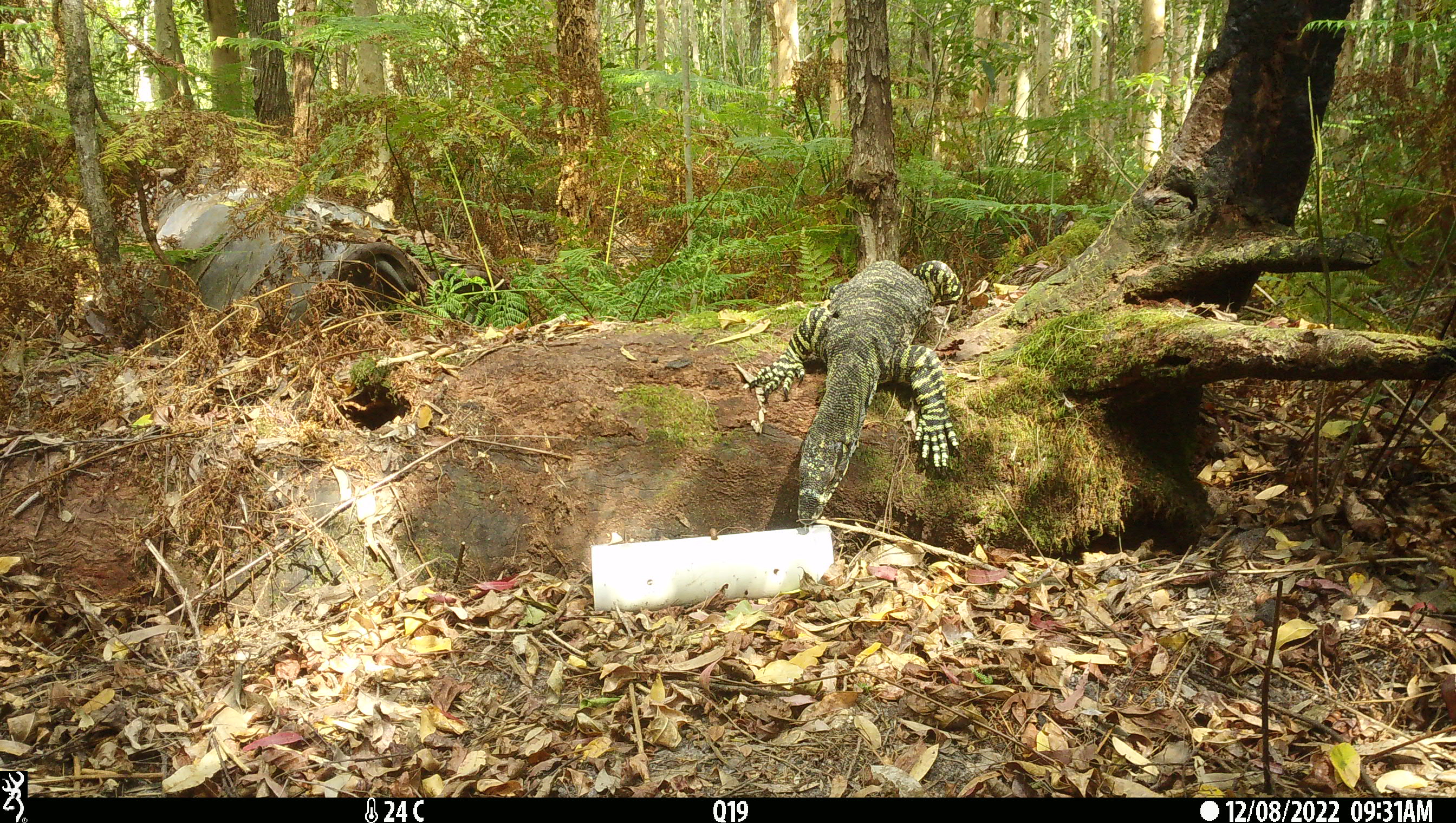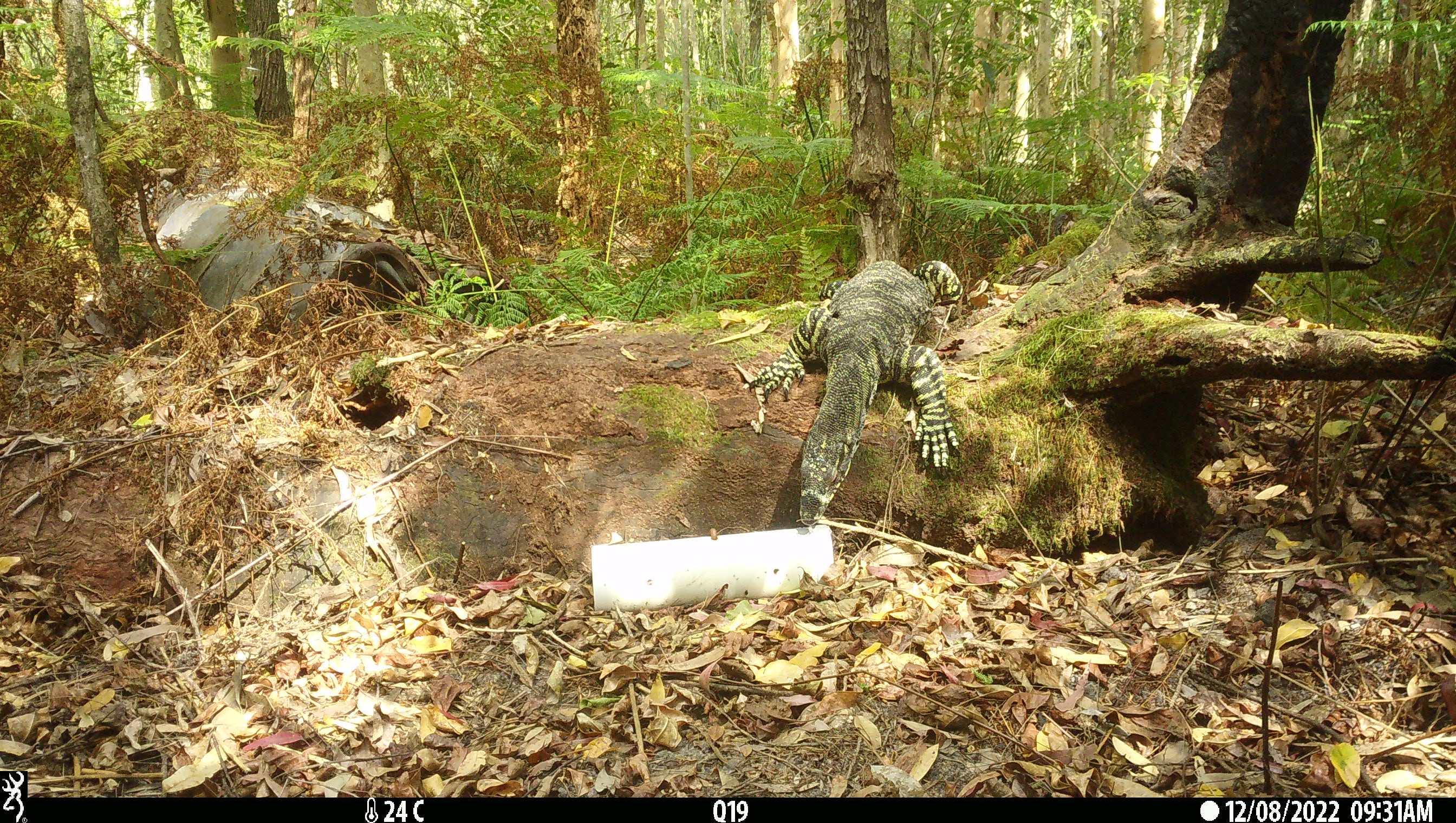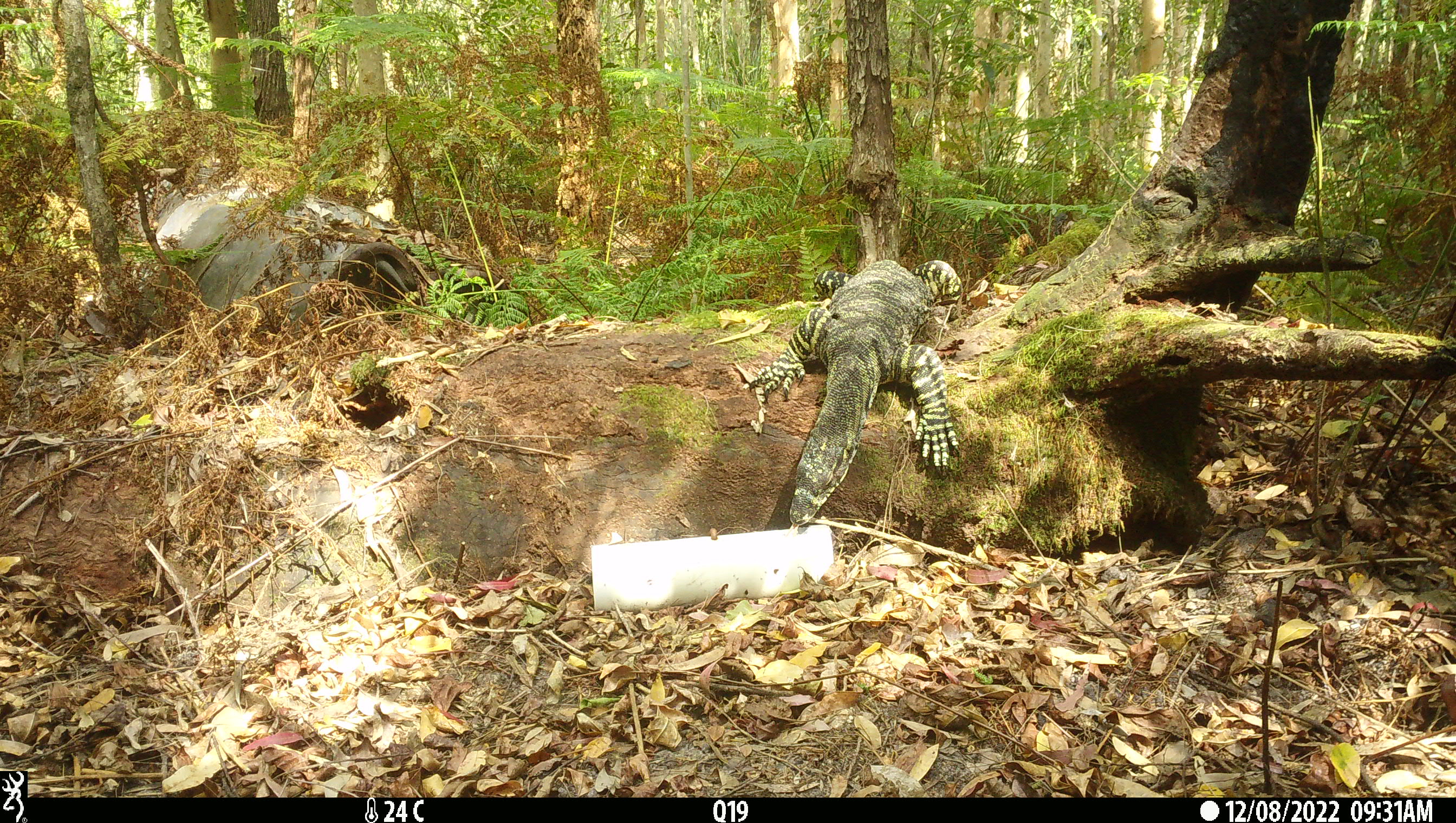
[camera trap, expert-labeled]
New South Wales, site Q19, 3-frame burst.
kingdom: Animalia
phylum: Chordata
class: Reptilia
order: Squamata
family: Varanidae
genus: Varanus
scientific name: Varanus varius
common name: lace monitor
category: goanna